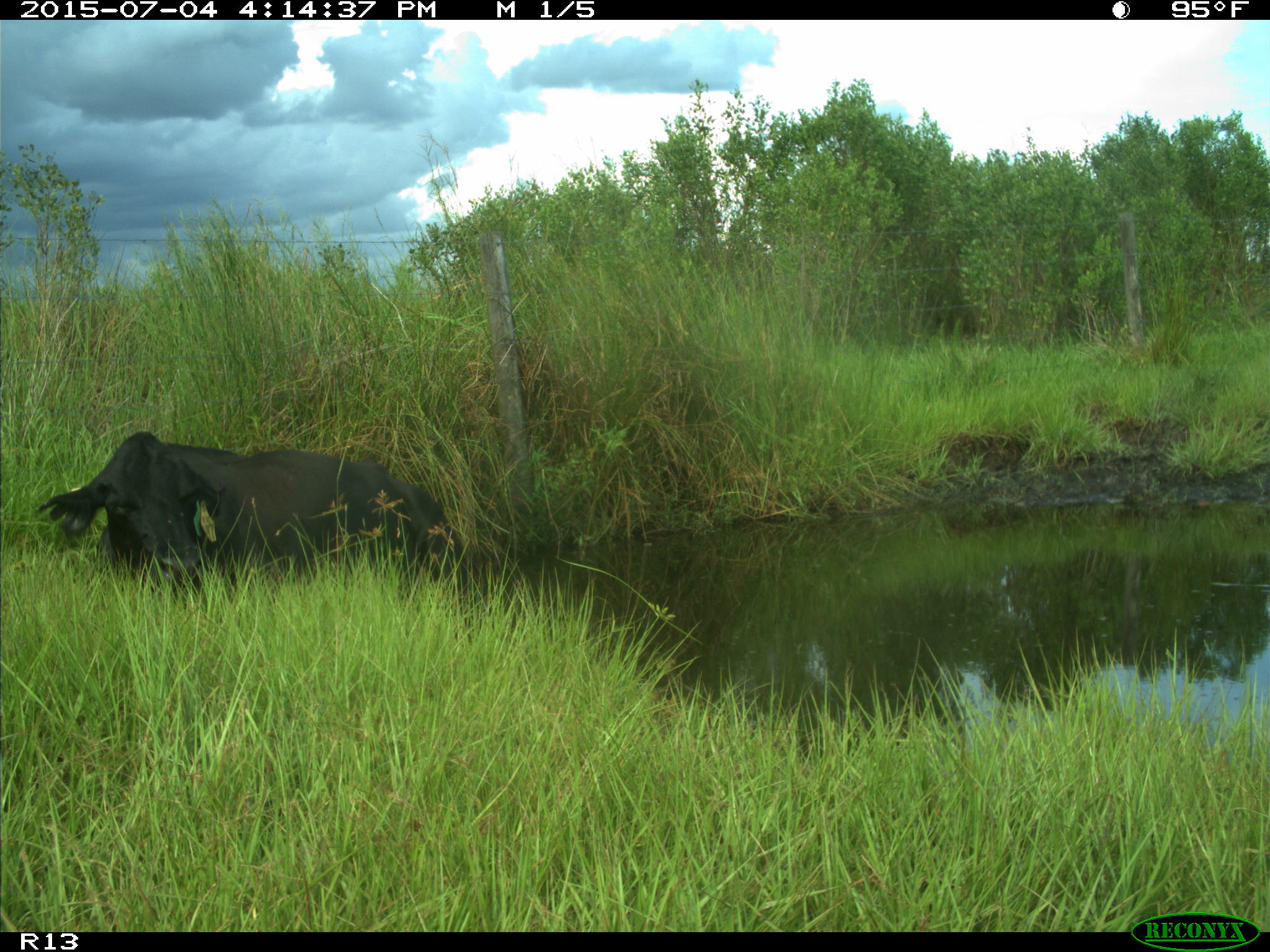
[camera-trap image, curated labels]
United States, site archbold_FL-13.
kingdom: Animalia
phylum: Chordata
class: Mammalia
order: Artiodactyla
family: Bovidae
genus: Bos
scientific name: Bos taurus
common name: domestic cow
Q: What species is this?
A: Bos taurus (domestic cow).